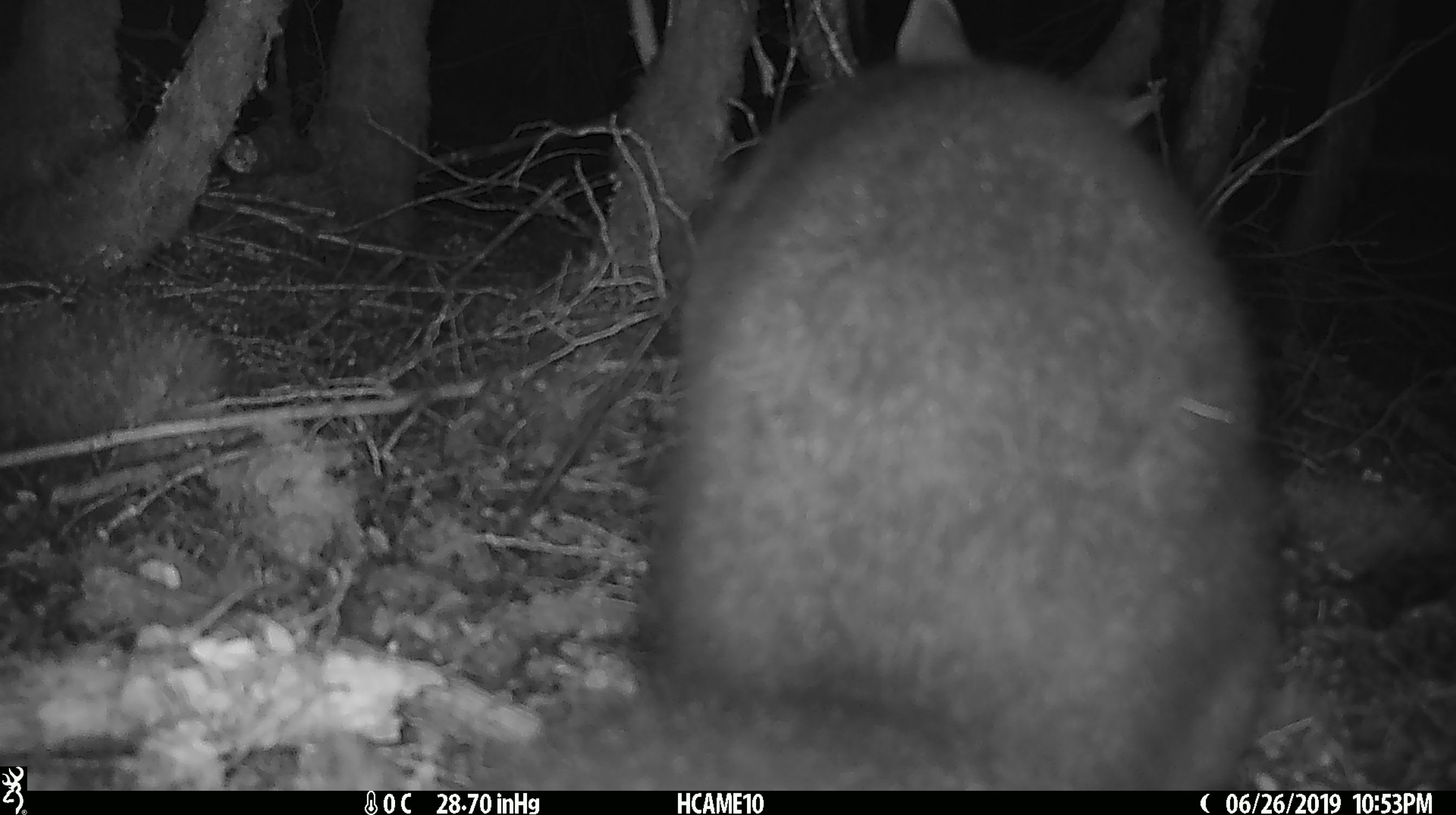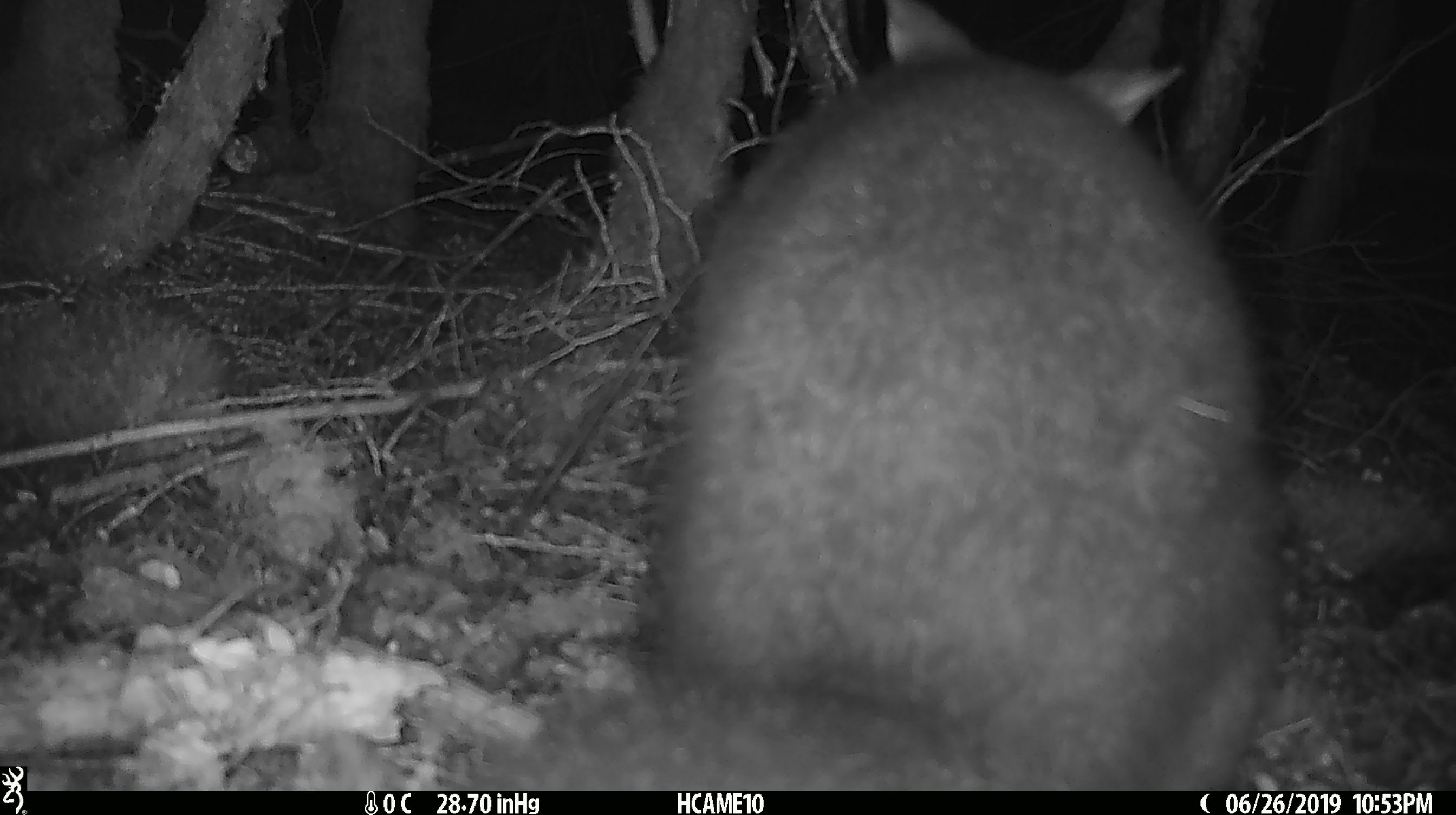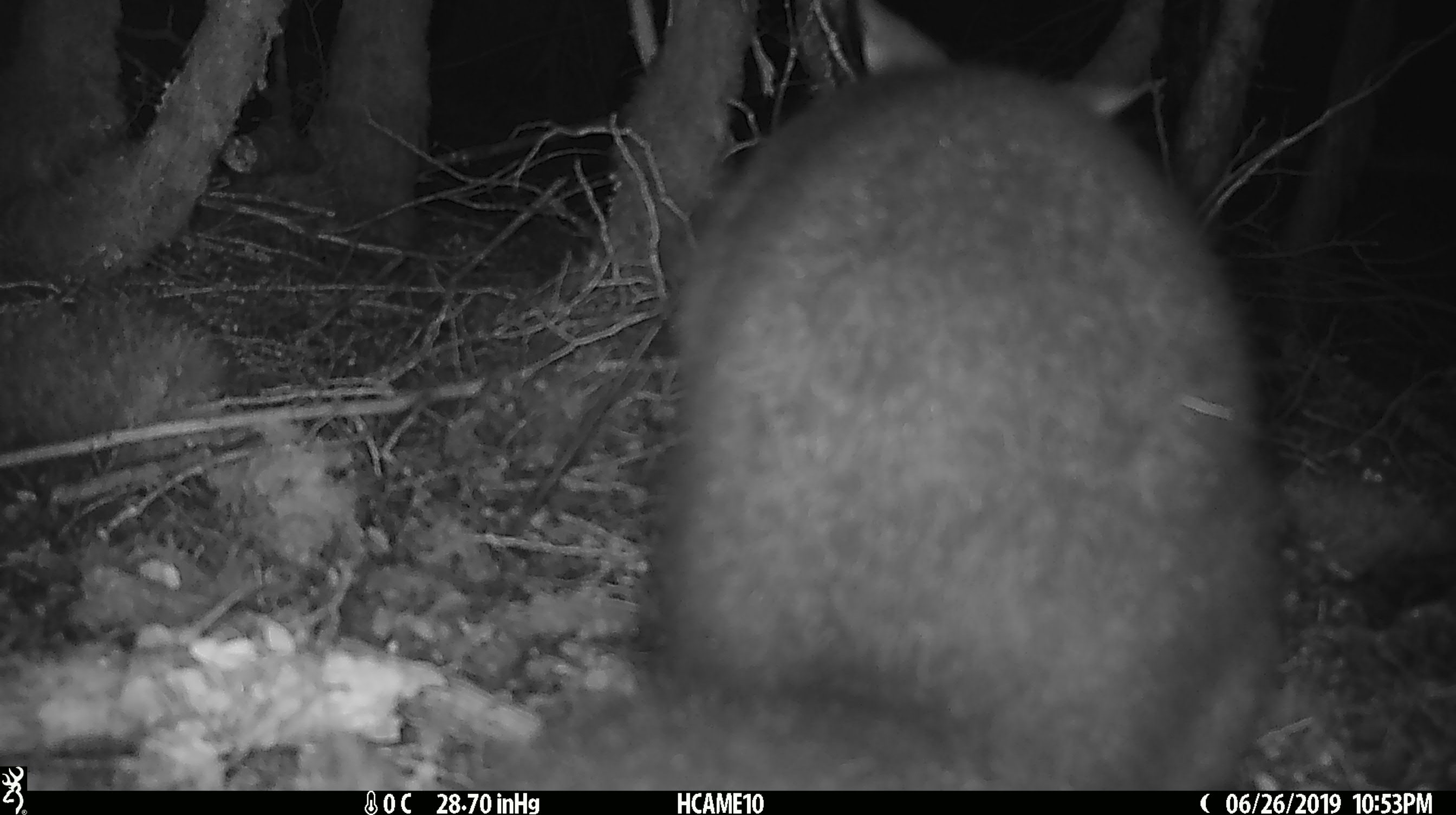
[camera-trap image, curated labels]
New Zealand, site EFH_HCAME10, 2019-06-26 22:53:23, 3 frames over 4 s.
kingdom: Animalia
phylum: Chordata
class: Mammalia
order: Diprotodontia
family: Phalangeridae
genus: Trichosurus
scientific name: Trichosurus vulpecula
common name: common brushtail possum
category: possum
Possum (common brushtail possum) (Trichosurus vulpecula).